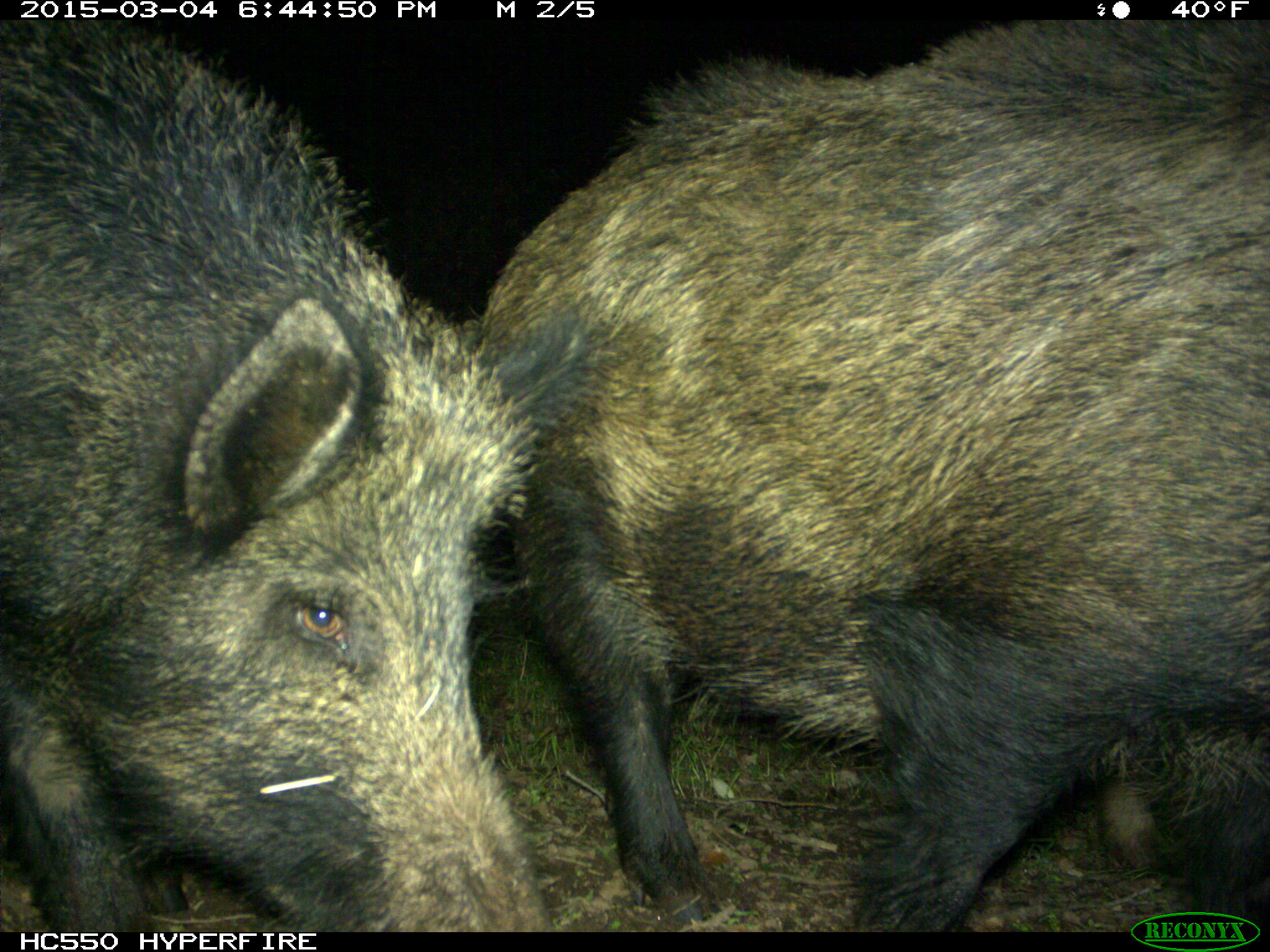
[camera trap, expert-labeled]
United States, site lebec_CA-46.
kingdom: Animalia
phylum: Chordata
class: Mammalia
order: Artiodactyla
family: Suidae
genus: Sus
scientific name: Sus scrofa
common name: wild boar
Sus scrofa (wild boar).